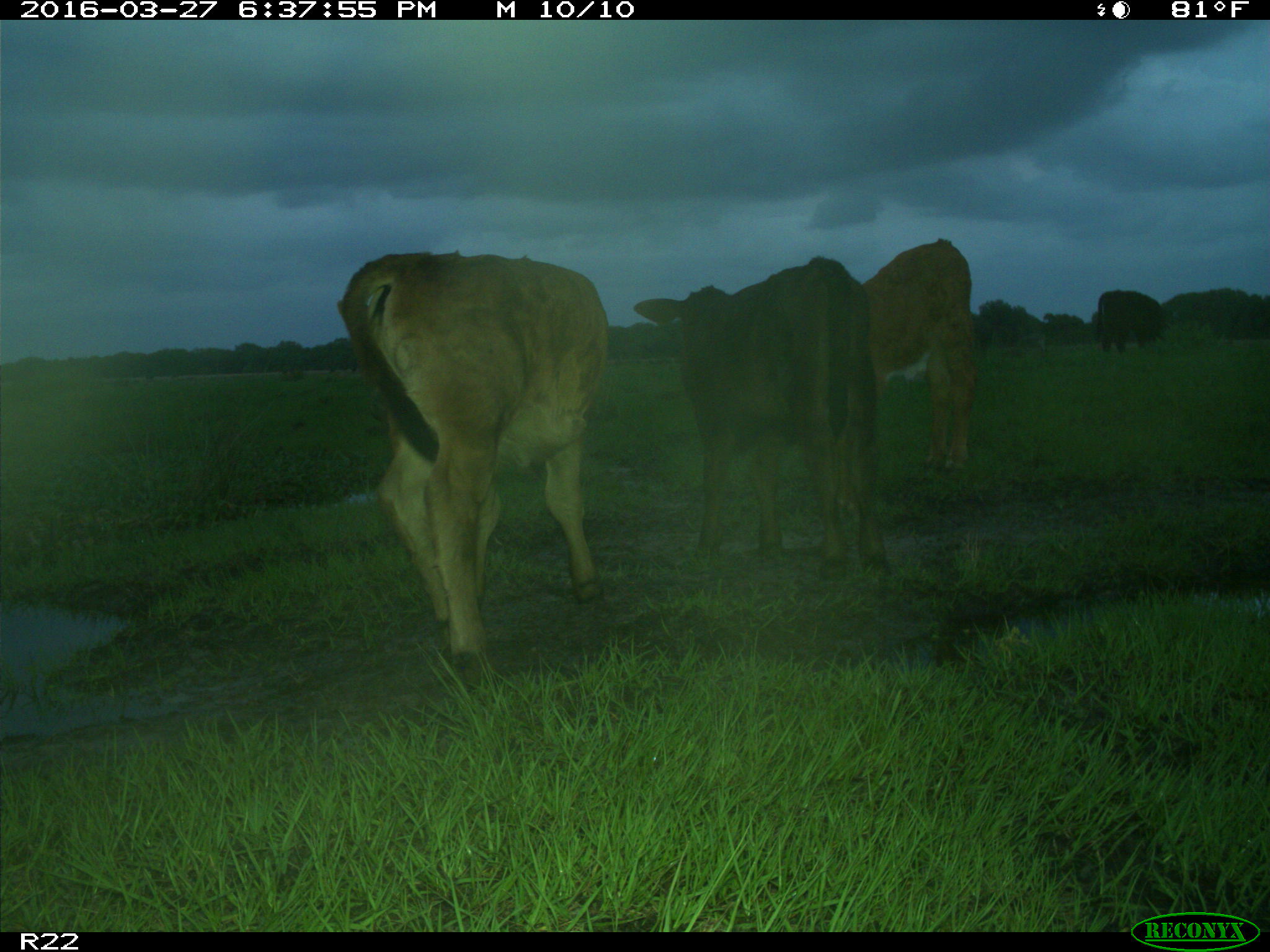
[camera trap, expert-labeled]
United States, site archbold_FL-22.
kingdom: Animalia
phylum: Chordata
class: Mammalia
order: Artiodactyla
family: Bovidae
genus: Bos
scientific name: Bos taurus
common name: domestic cow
Bos taurus (domestic cow).